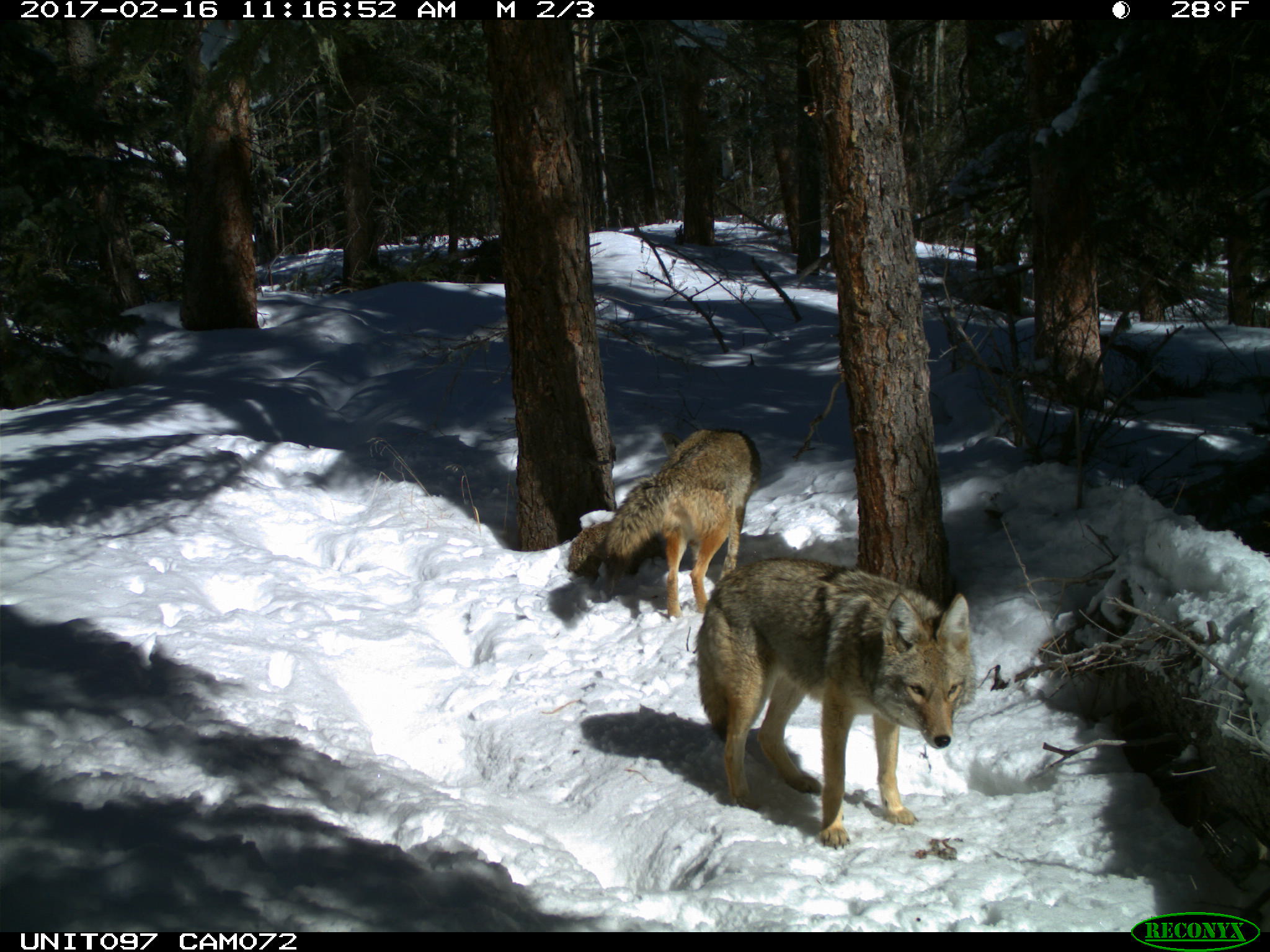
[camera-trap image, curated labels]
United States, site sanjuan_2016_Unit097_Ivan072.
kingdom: Animalia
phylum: Chordata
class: Mammalia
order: Carnivora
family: Canidae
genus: Canis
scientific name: Canis latrans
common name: coyote